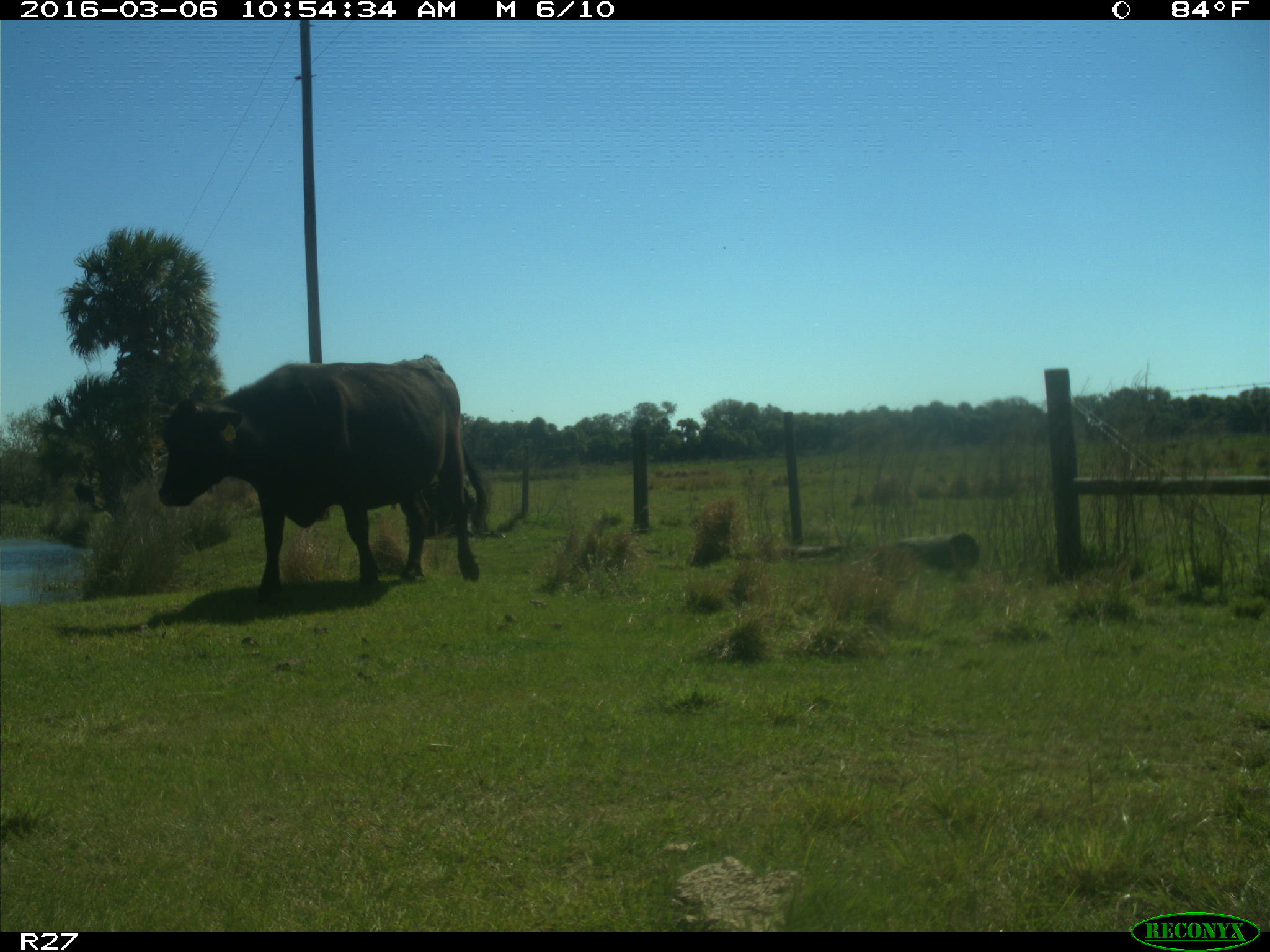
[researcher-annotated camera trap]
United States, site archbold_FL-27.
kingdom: Animalia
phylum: Chordata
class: Mammalia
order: Artiodactyla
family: Bovidae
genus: Bos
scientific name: Bos taurus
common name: domestic cow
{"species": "Bos taurus (domestic cow)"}